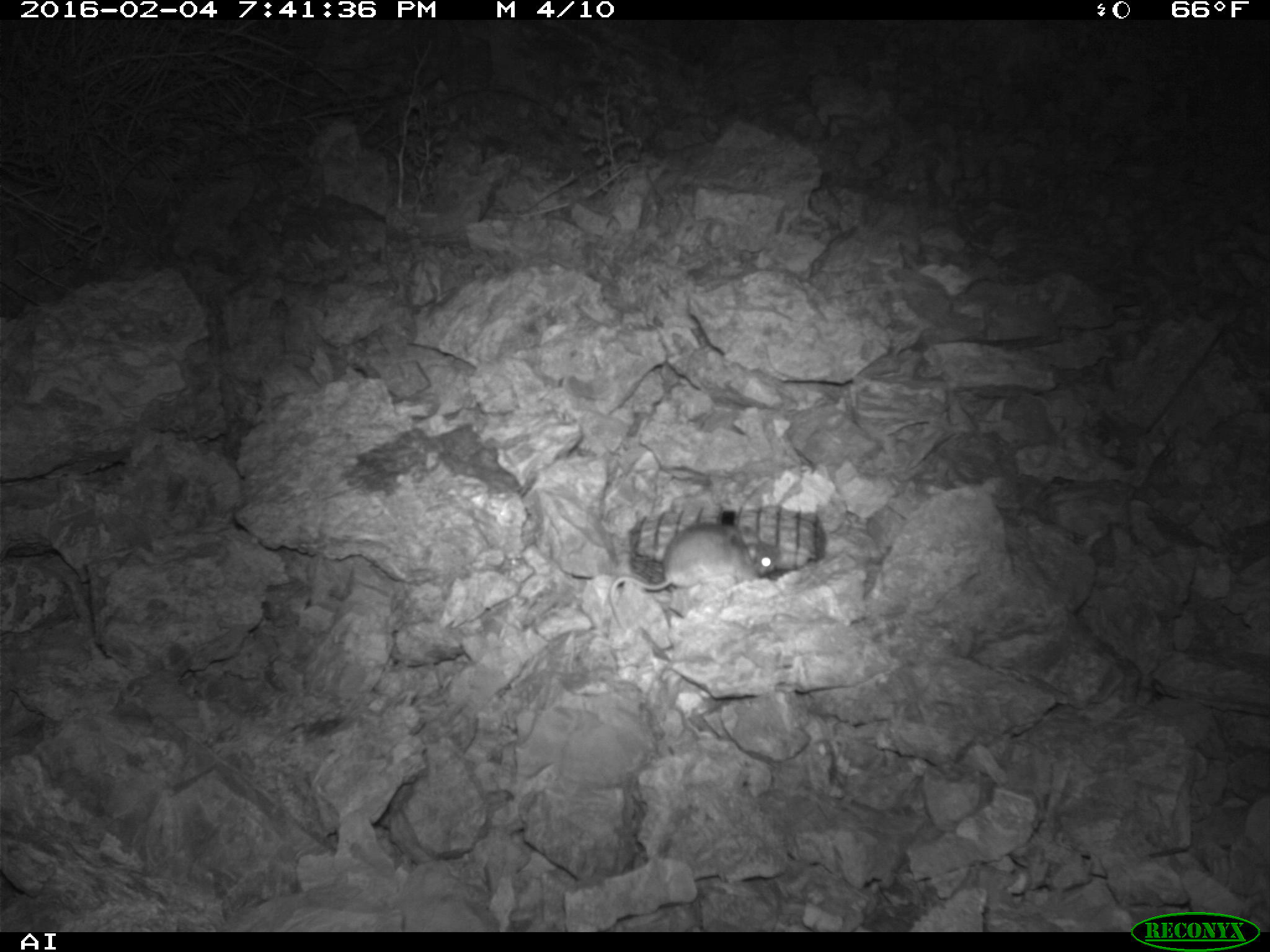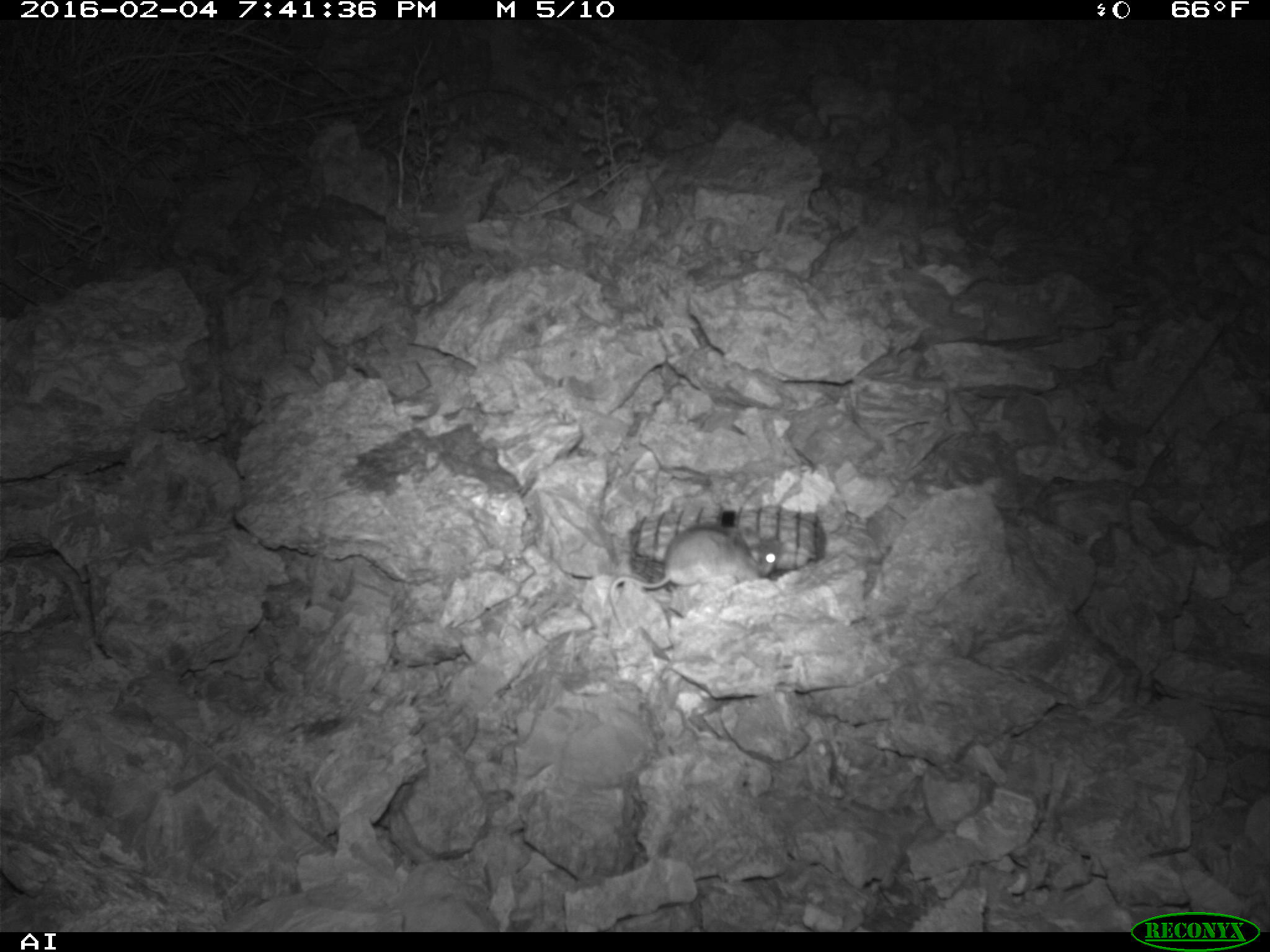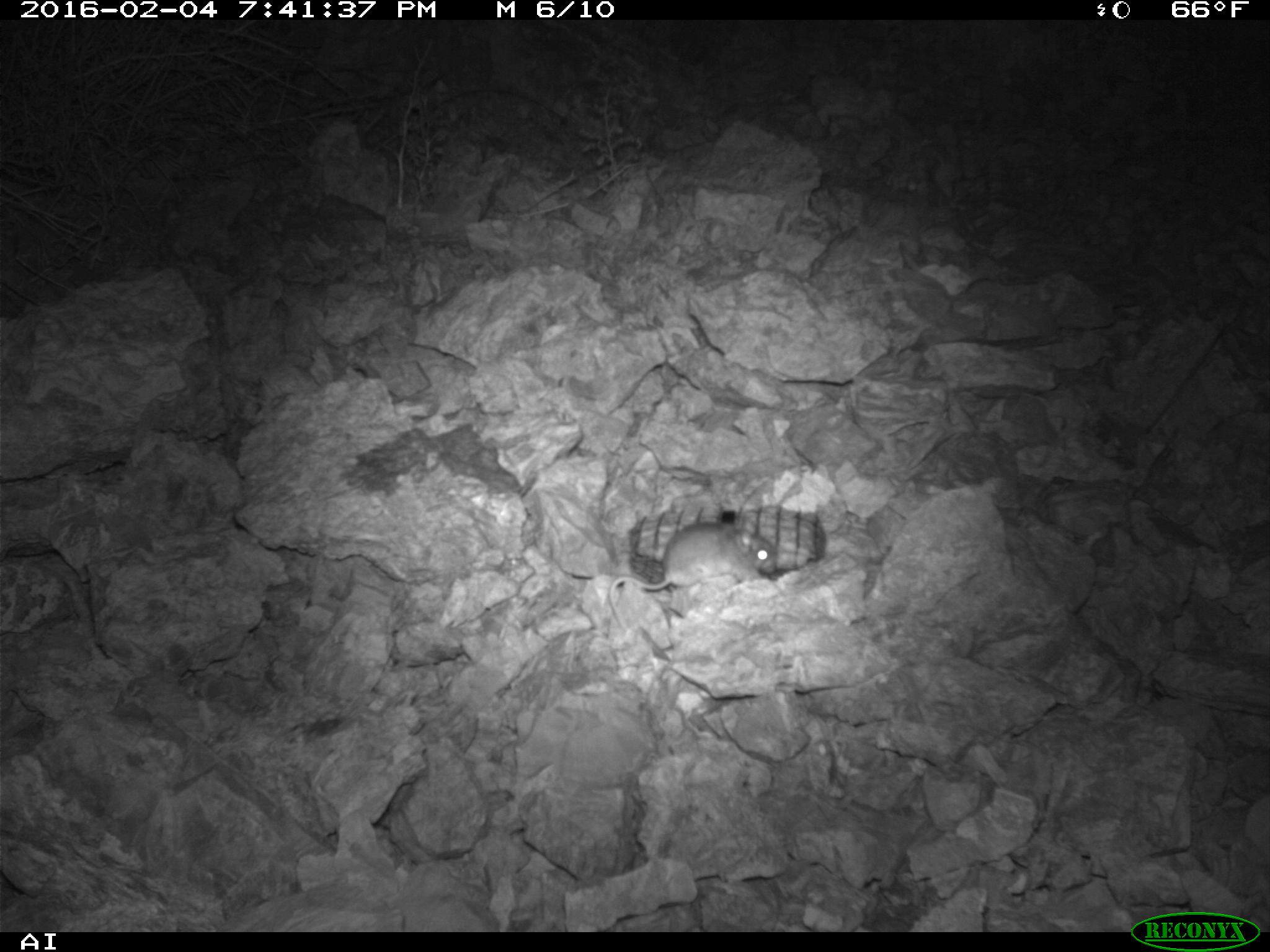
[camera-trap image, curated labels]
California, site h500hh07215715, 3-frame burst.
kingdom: Animalia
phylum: Chordata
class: Mammalia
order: Rodentia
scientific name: Rodentia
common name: rodent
Rodent (Rodentia).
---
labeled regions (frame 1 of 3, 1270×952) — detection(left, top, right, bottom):
rodent: detection(608, 522, 781, 633)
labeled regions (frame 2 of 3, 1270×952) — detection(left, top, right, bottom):
rodent: detection(606, 521, 760, 631)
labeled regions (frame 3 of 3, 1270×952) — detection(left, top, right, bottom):
rodent: detection(608, 516, 776, 631)